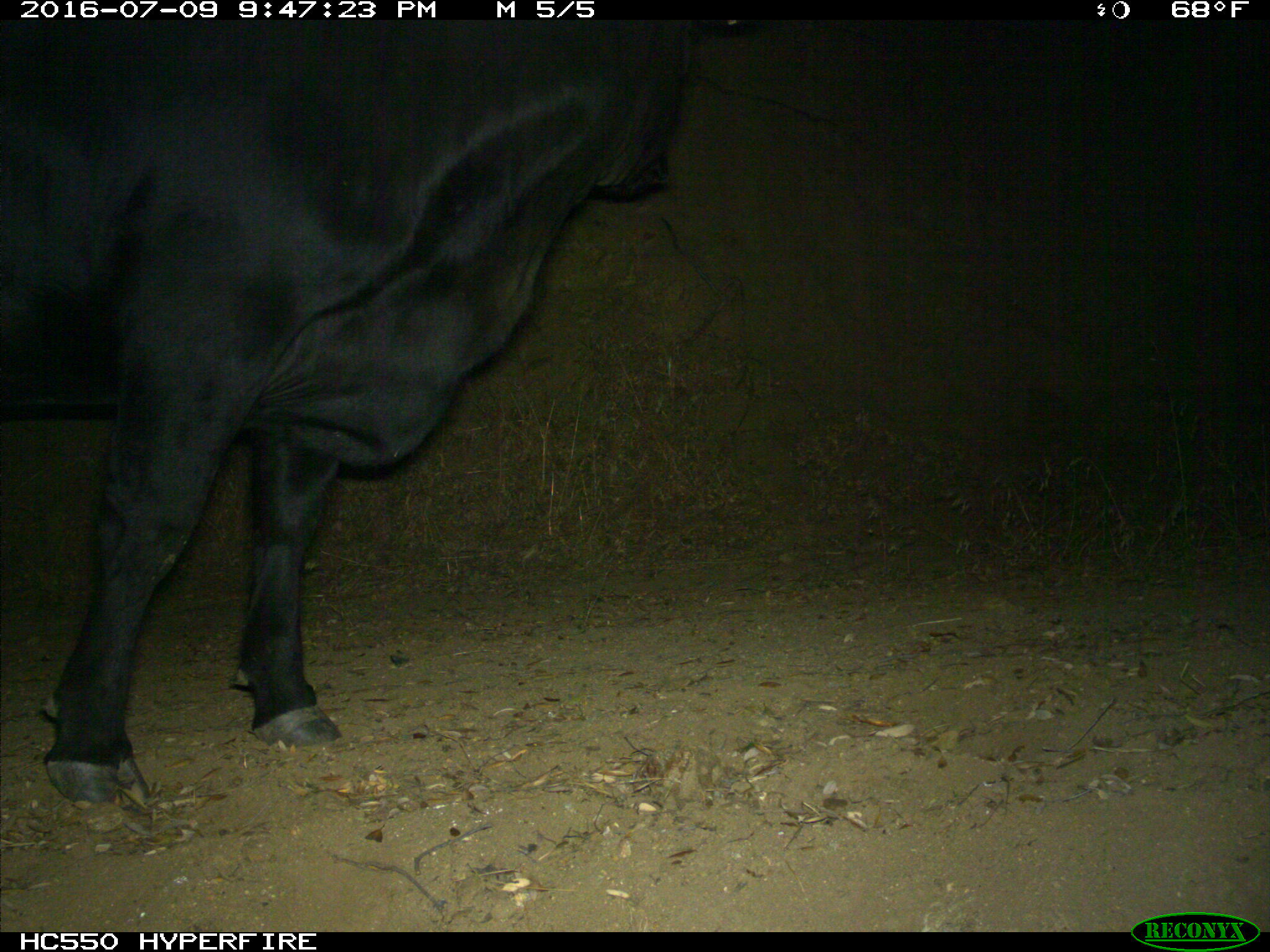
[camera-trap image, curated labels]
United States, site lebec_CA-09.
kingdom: Animalia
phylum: Chordata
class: Mammalia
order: Artiodactyla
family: Bovidae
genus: Bos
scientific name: Bos taurus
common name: domestic cow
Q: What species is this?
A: Bos taurus (domestic cow).